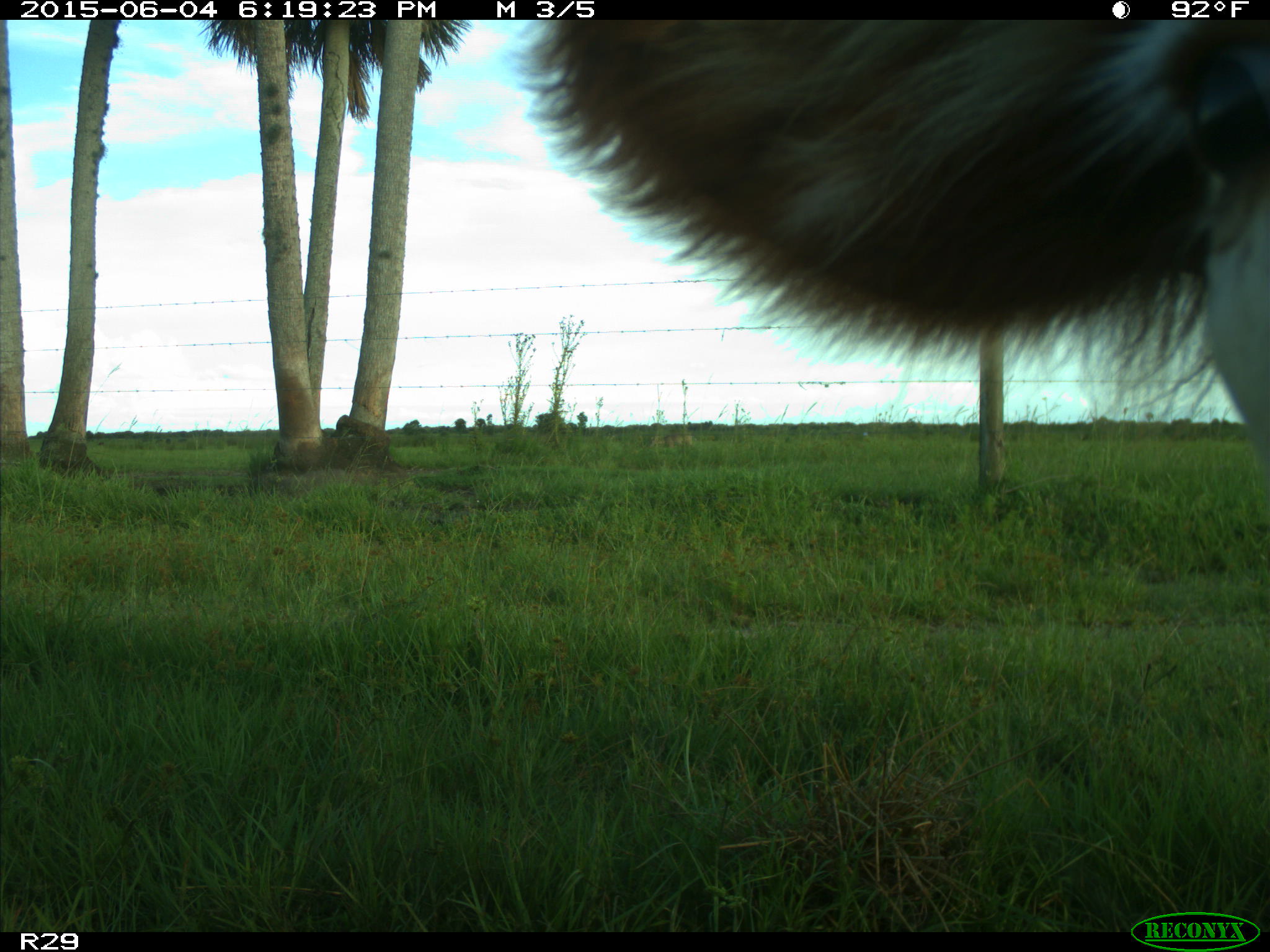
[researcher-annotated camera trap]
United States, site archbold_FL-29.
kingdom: Animalia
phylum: Chordata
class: Mammalia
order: Artiodactyla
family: Bovidae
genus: Bos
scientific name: Bos taurus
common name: domestic cow